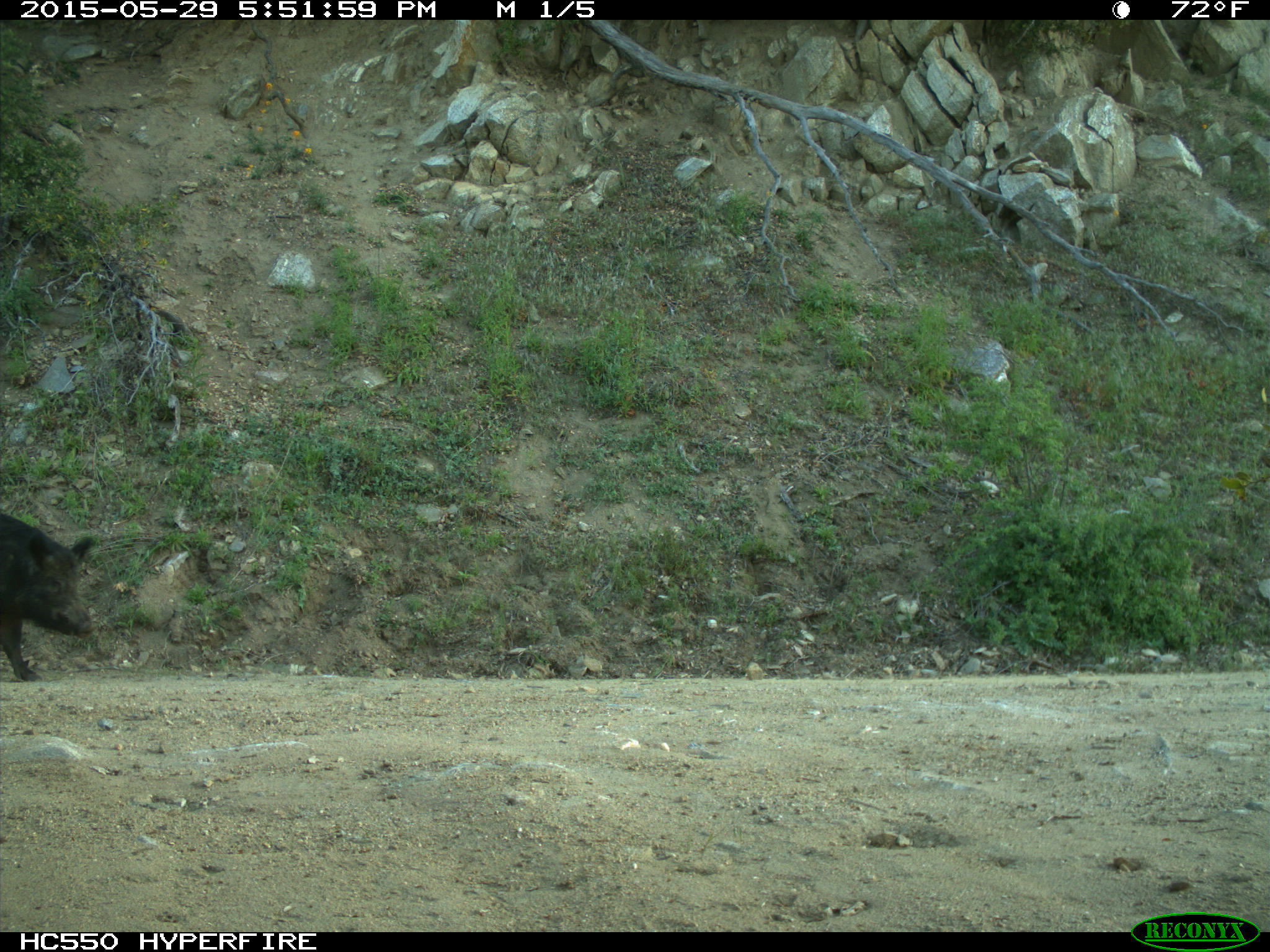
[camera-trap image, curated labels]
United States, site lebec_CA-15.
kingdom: Animalia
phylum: Chordata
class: Mammalia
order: Artiodactyla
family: Suidae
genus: Sus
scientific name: Sus scrofa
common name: wild boar